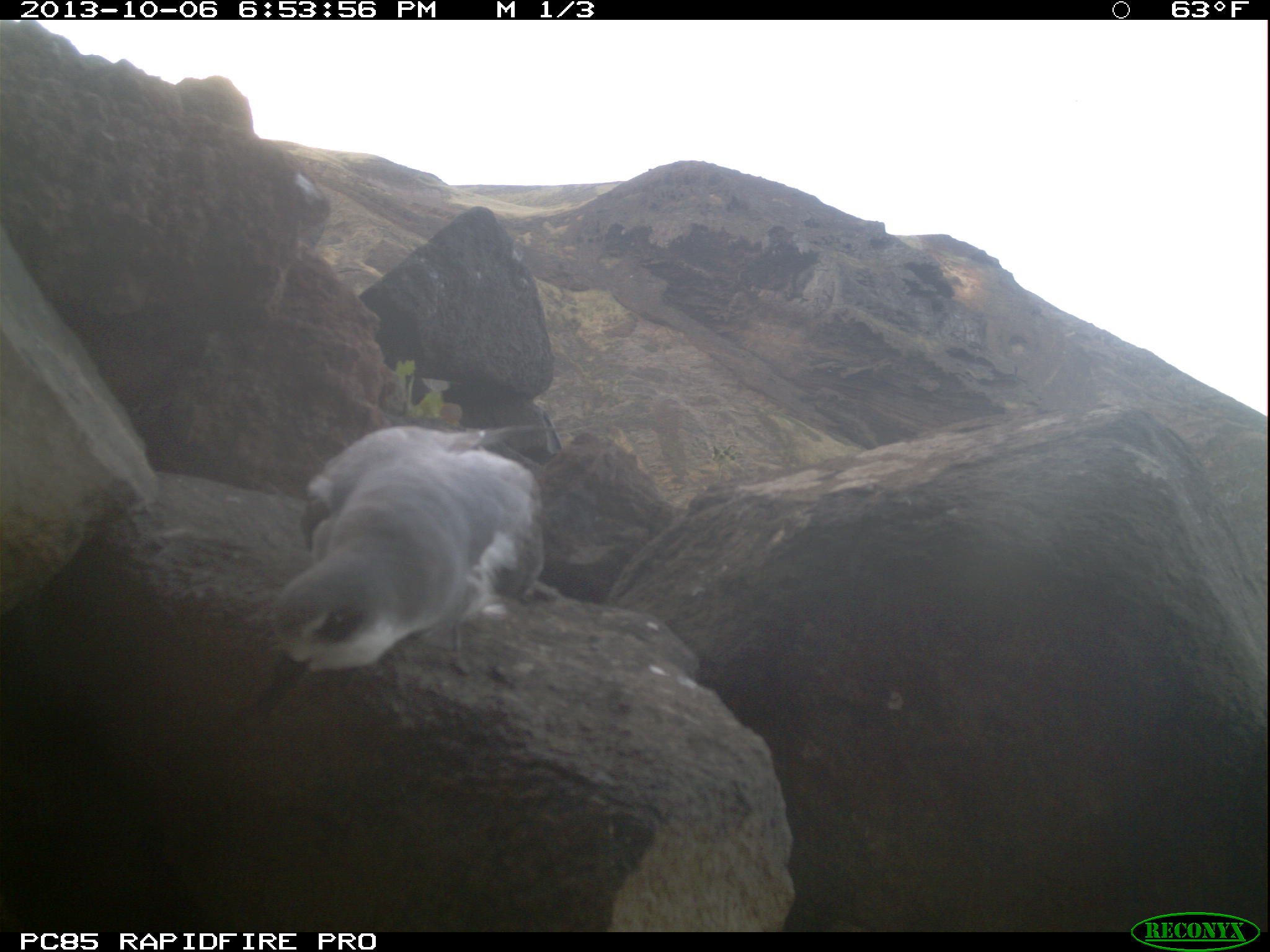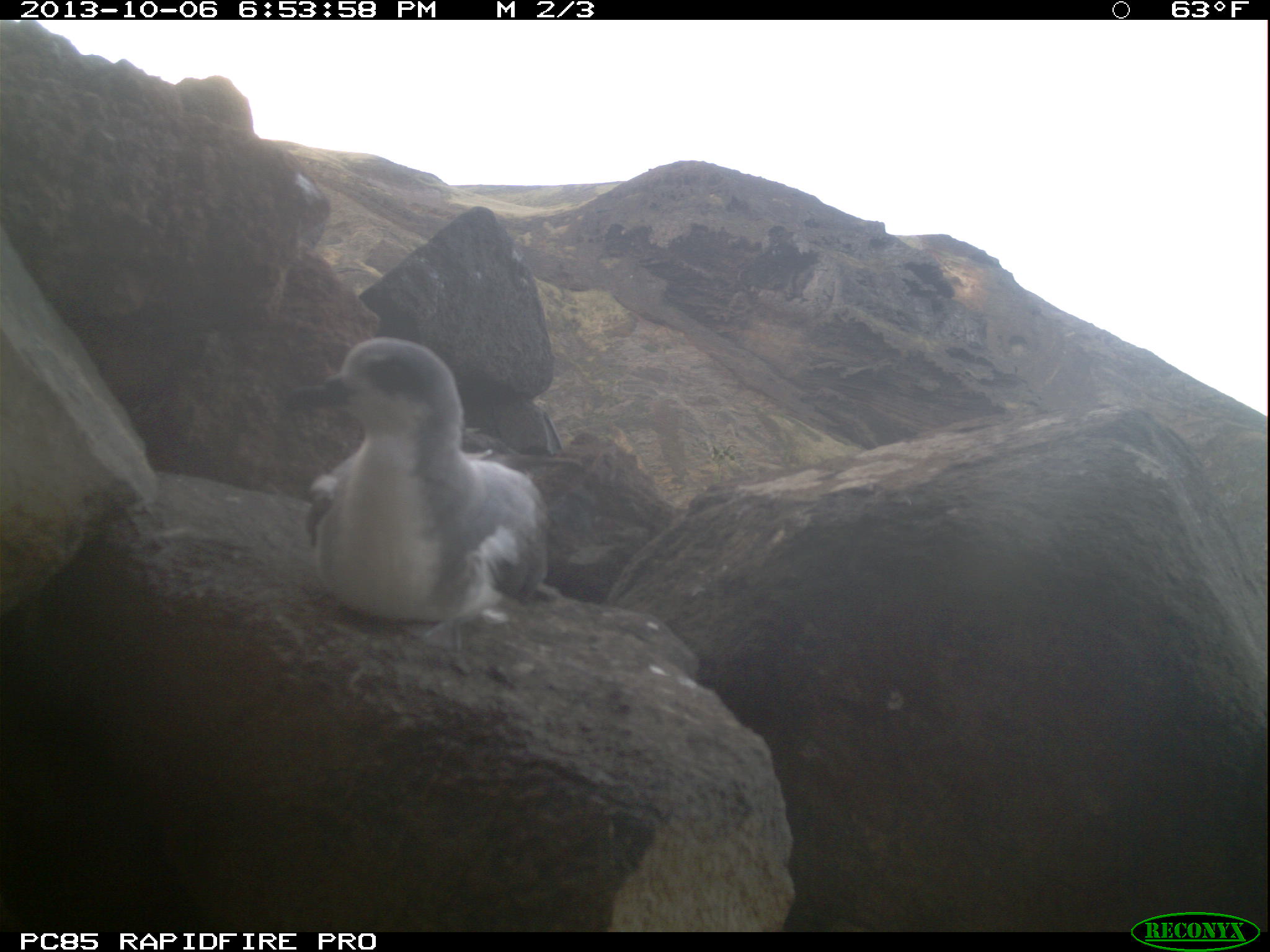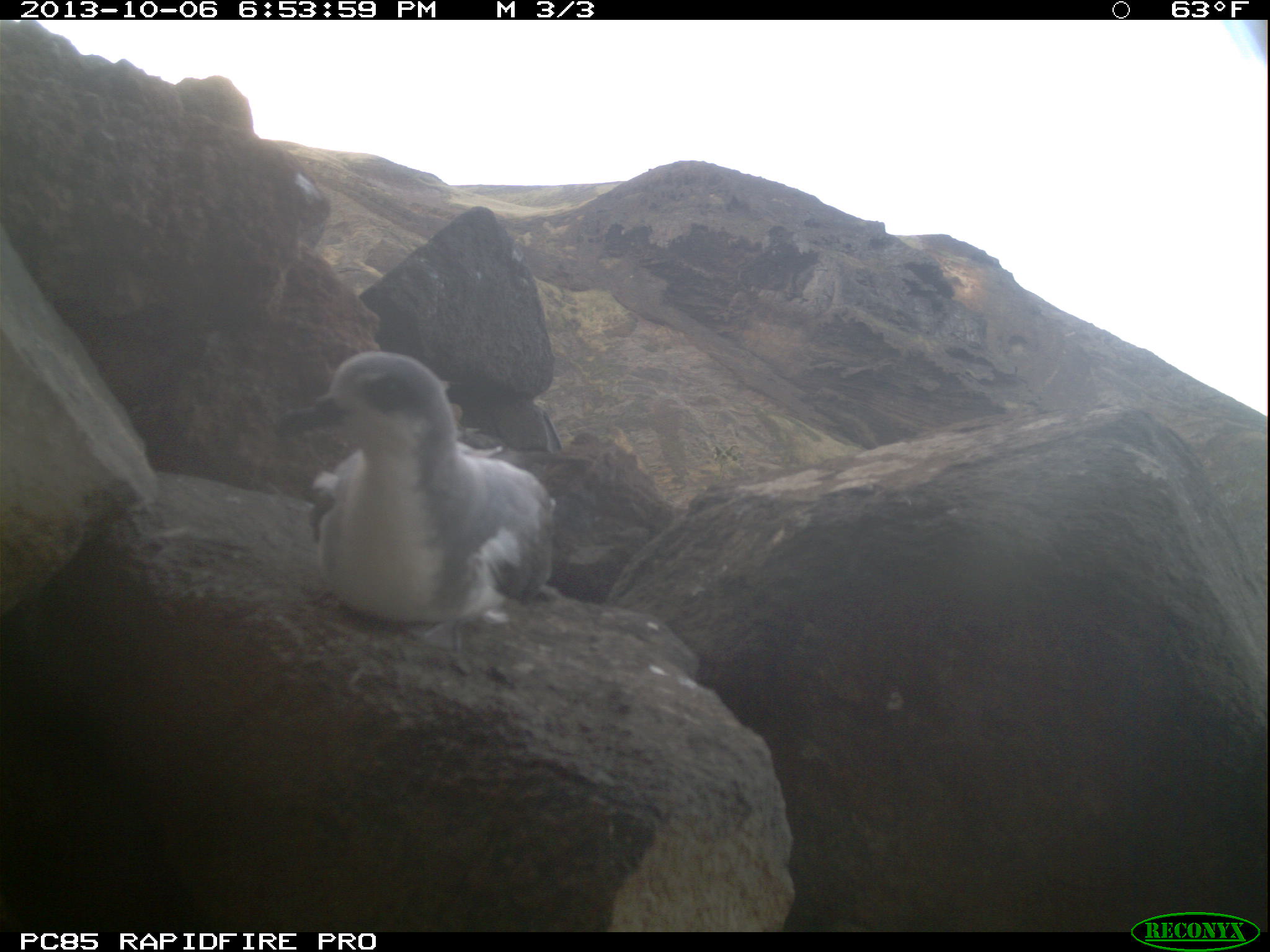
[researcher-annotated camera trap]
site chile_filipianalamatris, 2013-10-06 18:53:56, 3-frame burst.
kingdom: Animalia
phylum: Chordata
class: Aves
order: Procellariiformes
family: Procellariidae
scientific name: Procellariidae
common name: petrel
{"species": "petrel (Procellariidae)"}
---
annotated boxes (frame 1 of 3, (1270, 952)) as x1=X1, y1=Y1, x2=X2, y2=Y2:
petrel: x1=253, y1=422, x2=549, y2=707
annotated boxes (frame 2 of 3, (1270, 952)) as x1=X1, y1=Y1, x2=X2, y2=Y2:
petrel: x1=287, y1=336, x2=557, y2=663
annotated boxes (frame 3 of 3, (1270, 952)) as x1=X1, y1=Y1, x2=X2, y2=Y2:
petrel: x1=278, y1=347, x2=557, y2=667